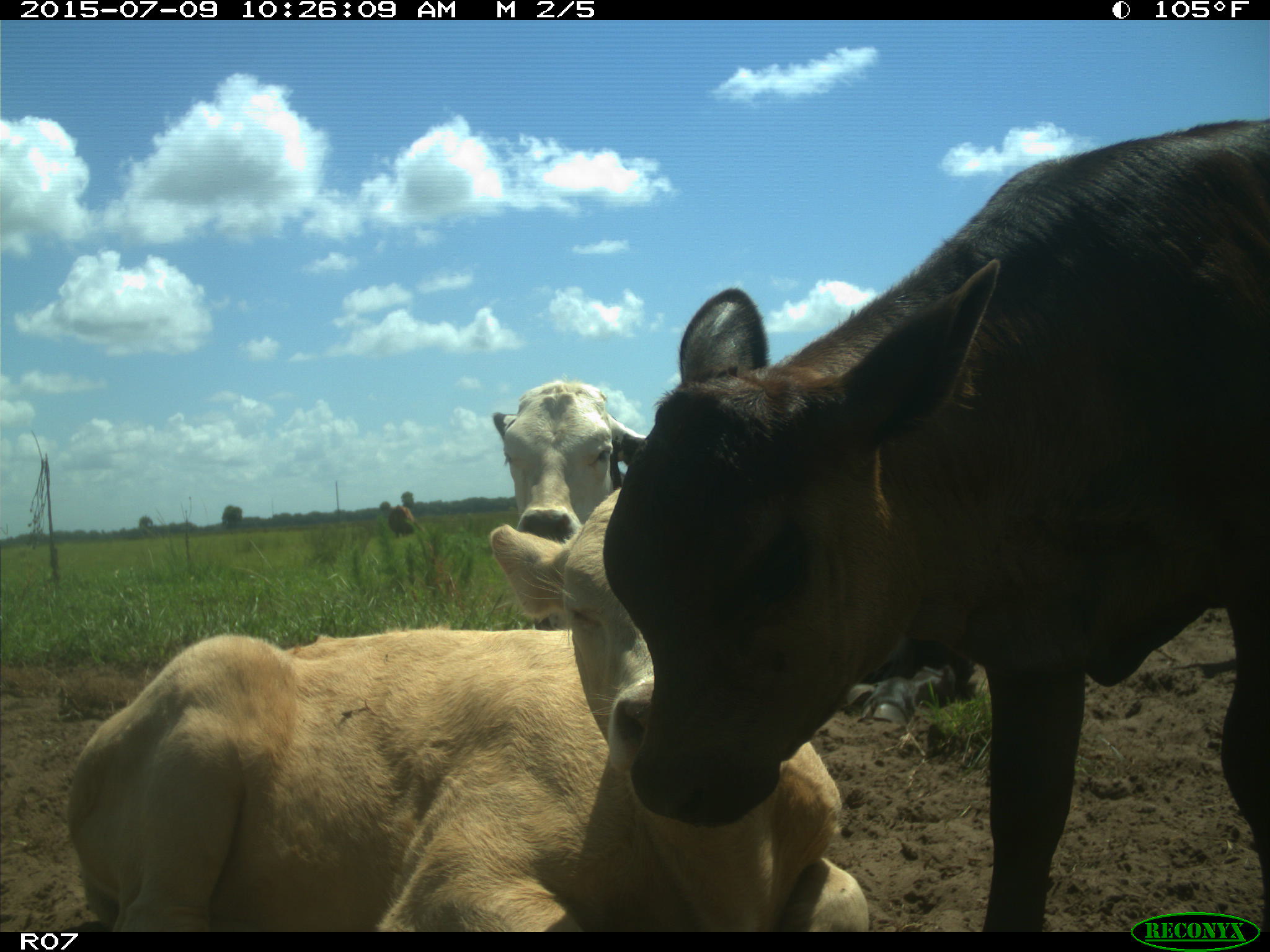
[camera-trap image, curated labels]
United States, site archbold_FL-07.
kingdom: Animalia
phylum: Chordata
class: Mammalia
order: Artiodactyla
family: Bovidae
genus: Bos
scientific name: Bos taurus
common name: domestic cow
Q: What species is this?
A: Bos taurus (domestic cow).